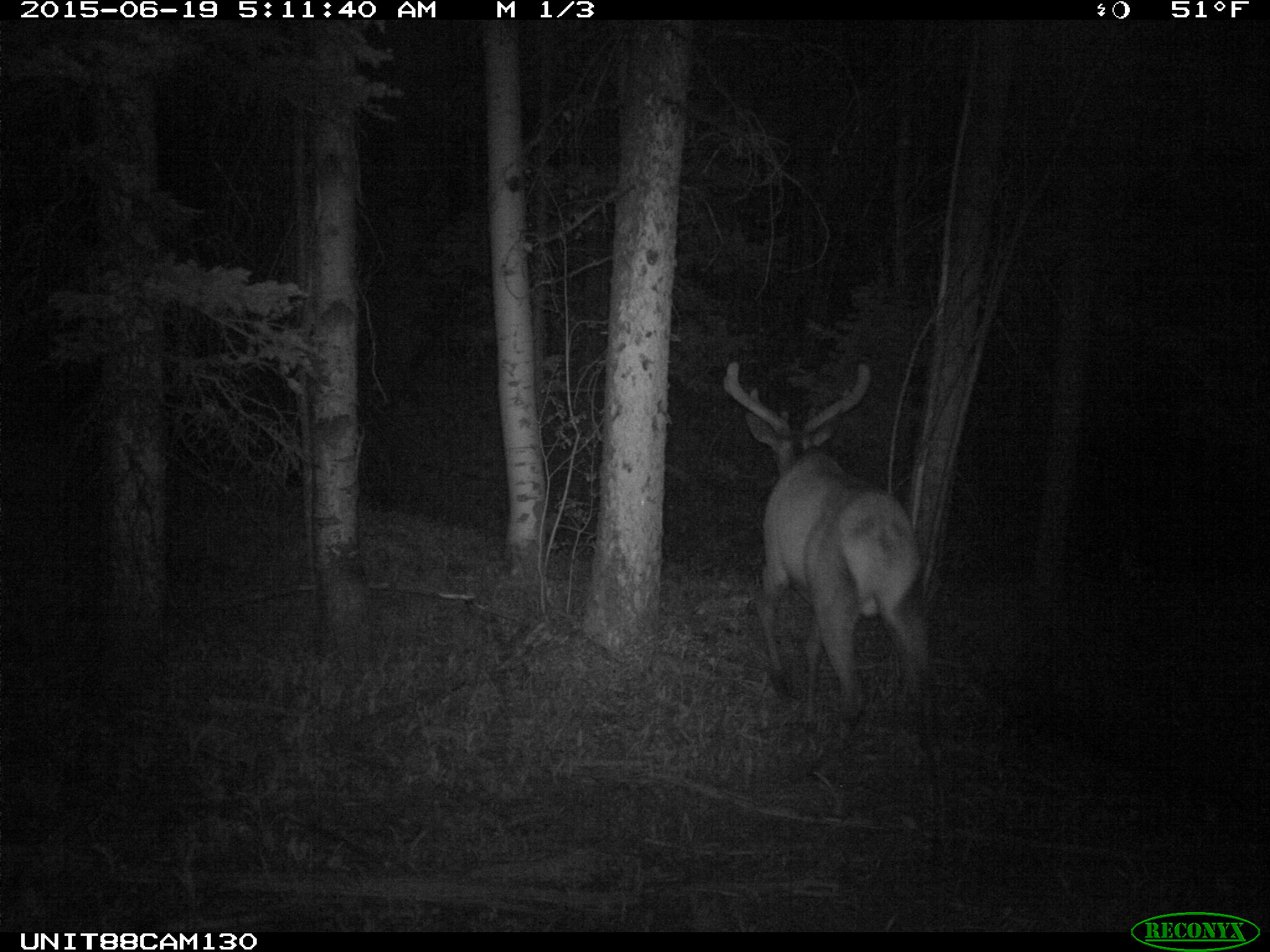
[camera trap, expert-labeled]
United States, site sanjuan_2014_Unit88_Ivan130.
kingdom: Animalia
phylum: Chordata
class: Mammalia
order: Artiodactyla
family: Cervidae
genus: Cervus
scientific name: Cervus elaphus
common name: red deer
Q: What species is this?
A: Cervus elaphus (red deer).